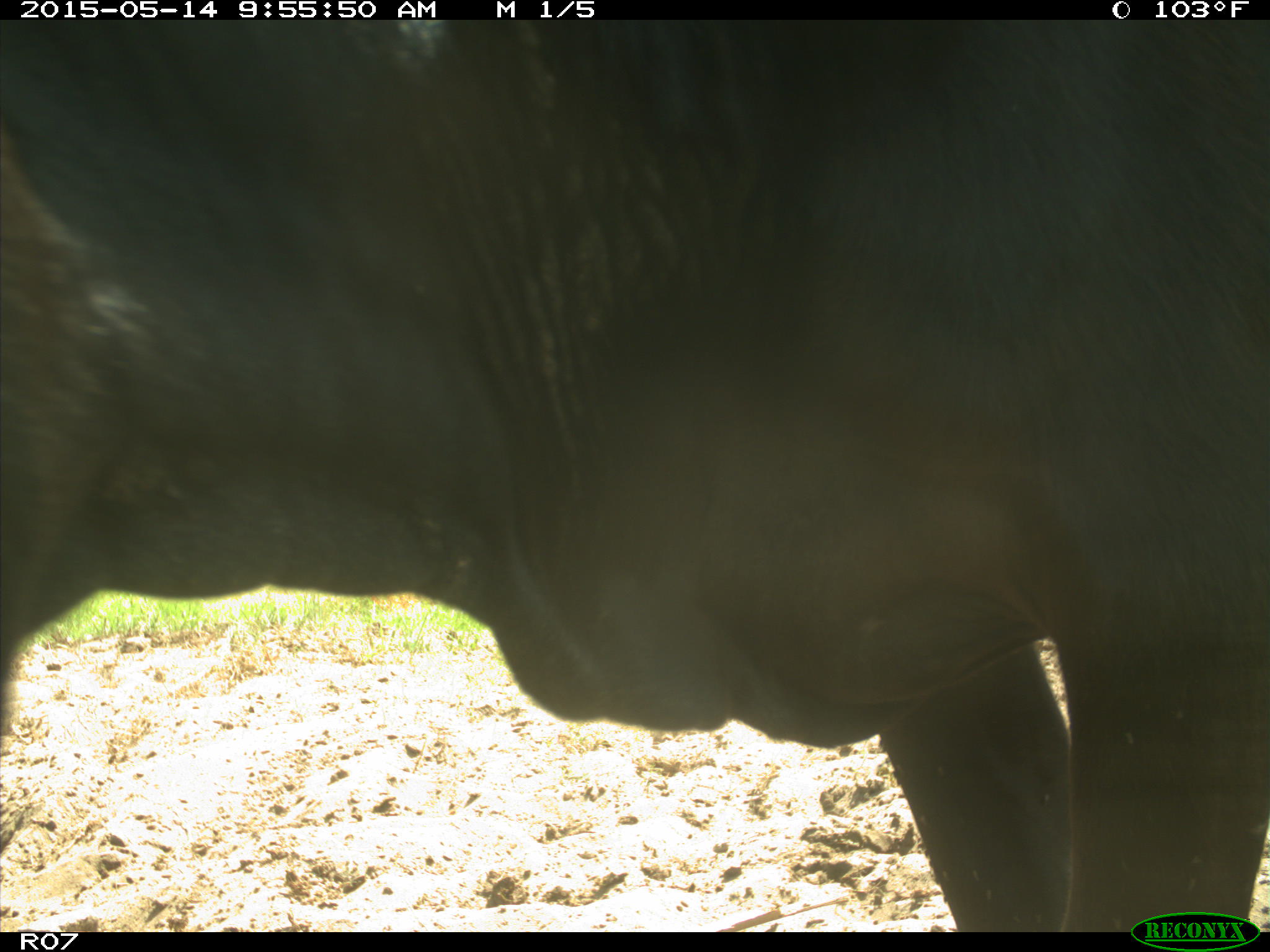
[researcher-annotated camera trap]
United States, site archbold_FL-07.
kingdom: Animalia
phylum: Chordata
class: Mammalia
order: Artiodactyla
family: Bovidae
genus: Bos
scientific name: Bos taurus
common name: domestic cow